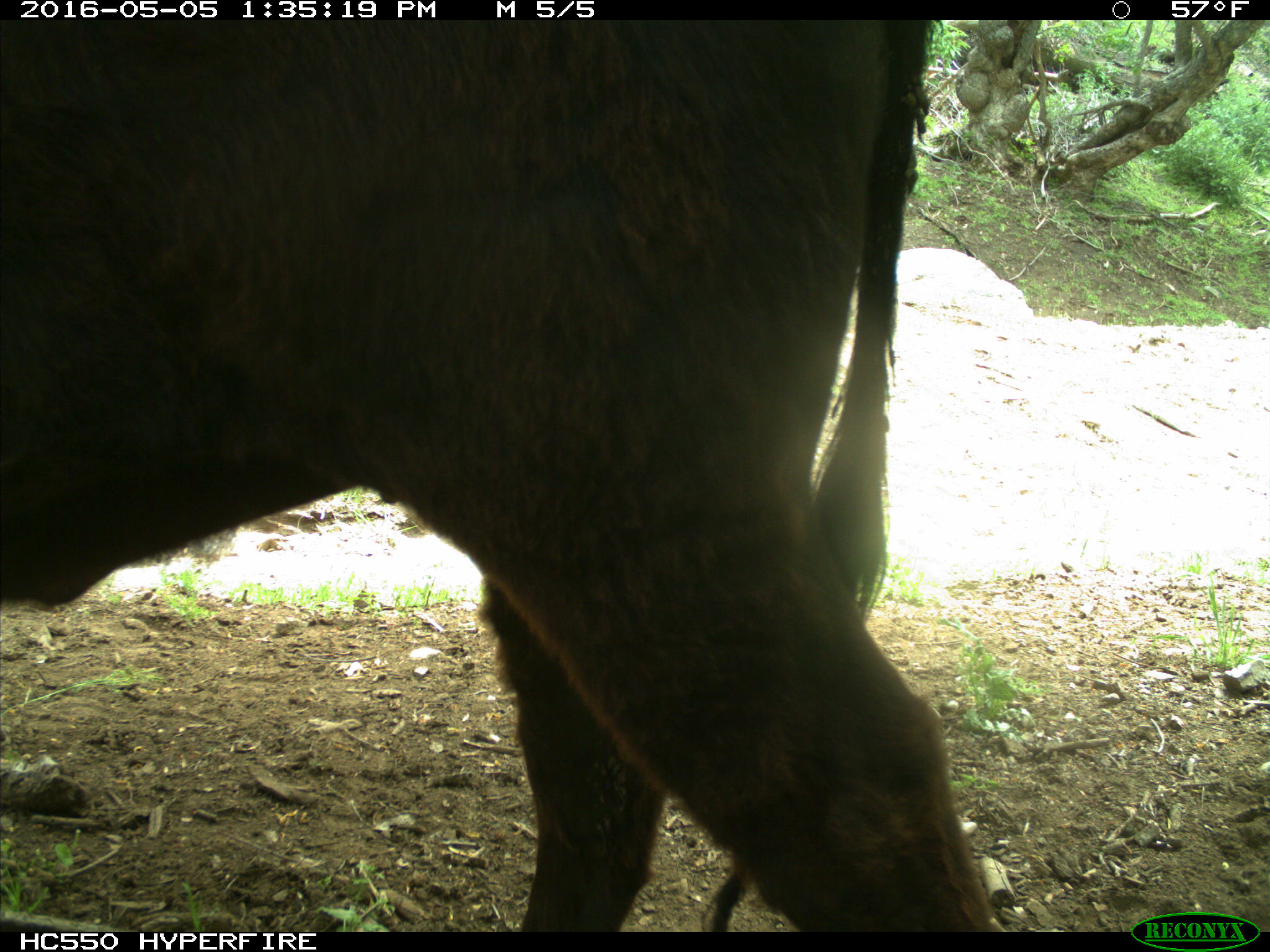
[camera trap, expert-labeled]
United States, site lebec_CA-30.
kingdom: Animalia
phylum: Chordata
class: Mammalia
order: Artiodactyla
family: Bovidae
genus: Bos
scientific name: Bos taurus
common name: domestic cow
Bos taurus (domestic cow).